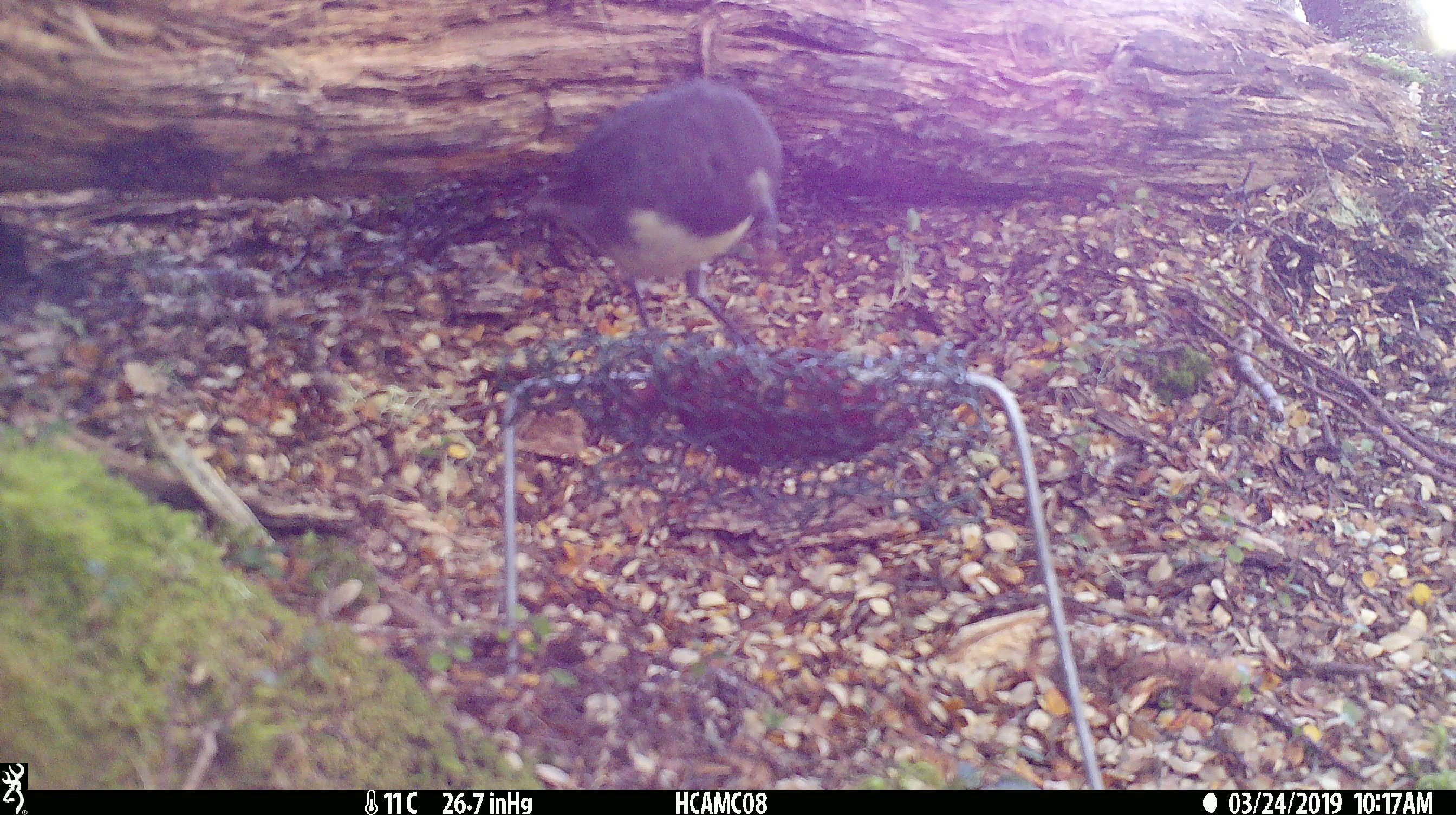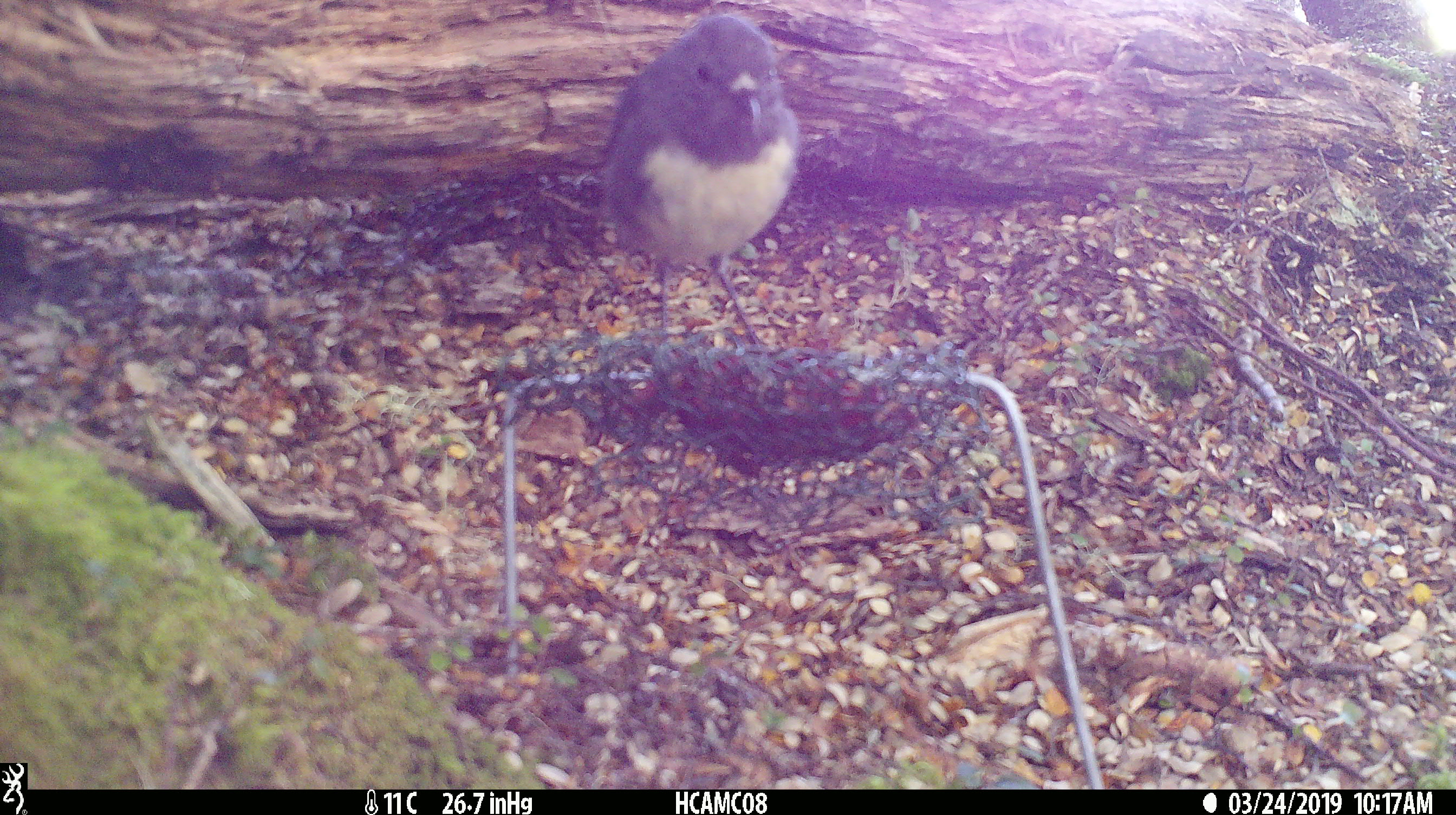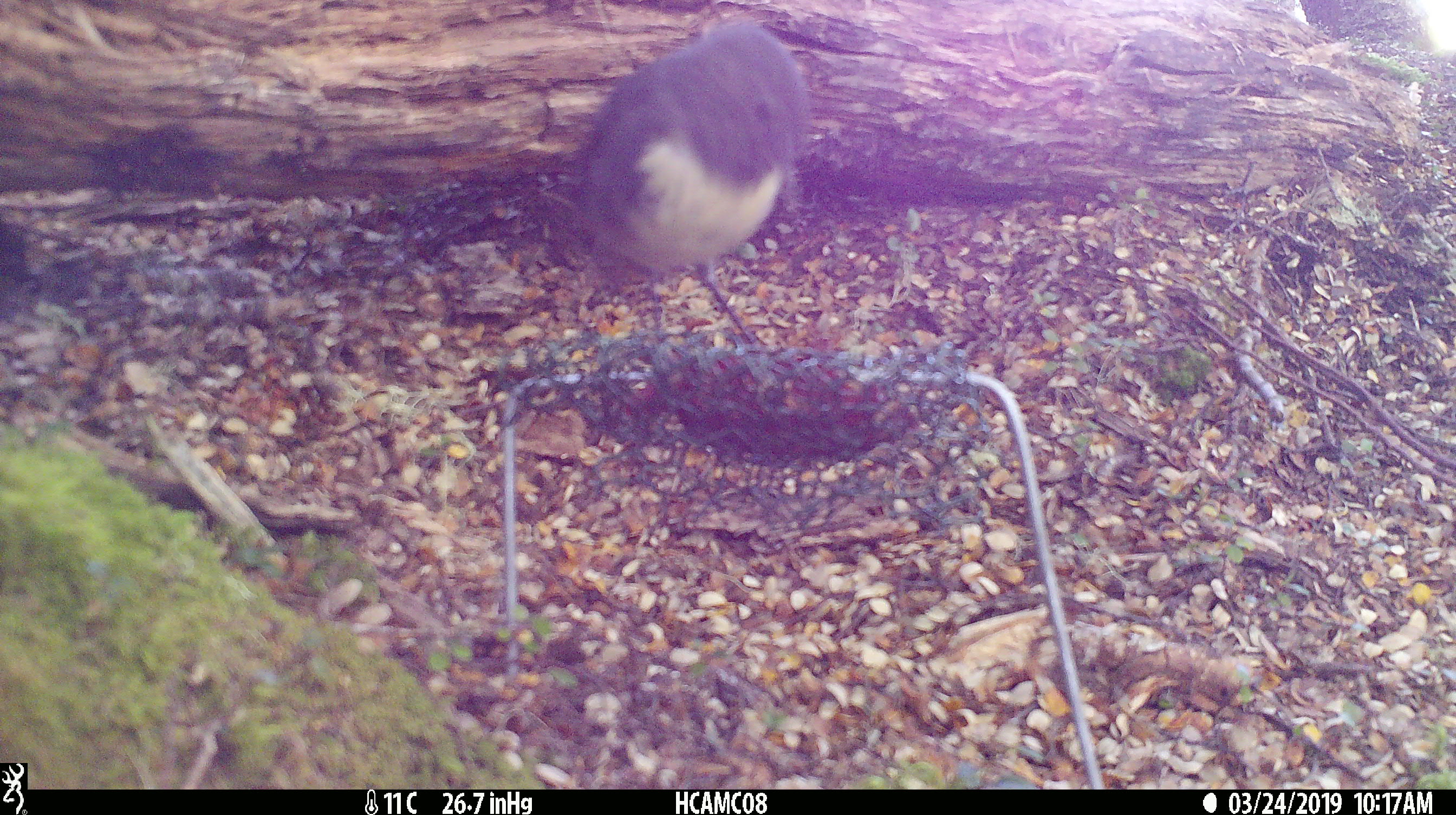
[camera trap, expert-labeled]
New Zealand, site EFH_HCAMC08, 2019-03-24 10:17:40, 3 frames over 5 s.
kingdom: Animalia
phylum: Chordata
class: Aves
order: Passeriformes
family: Petroicidae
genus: Petroica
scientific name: Petroica australis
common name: new zealand robin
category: robin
Robin (new zealand robin) (Petroica australis).